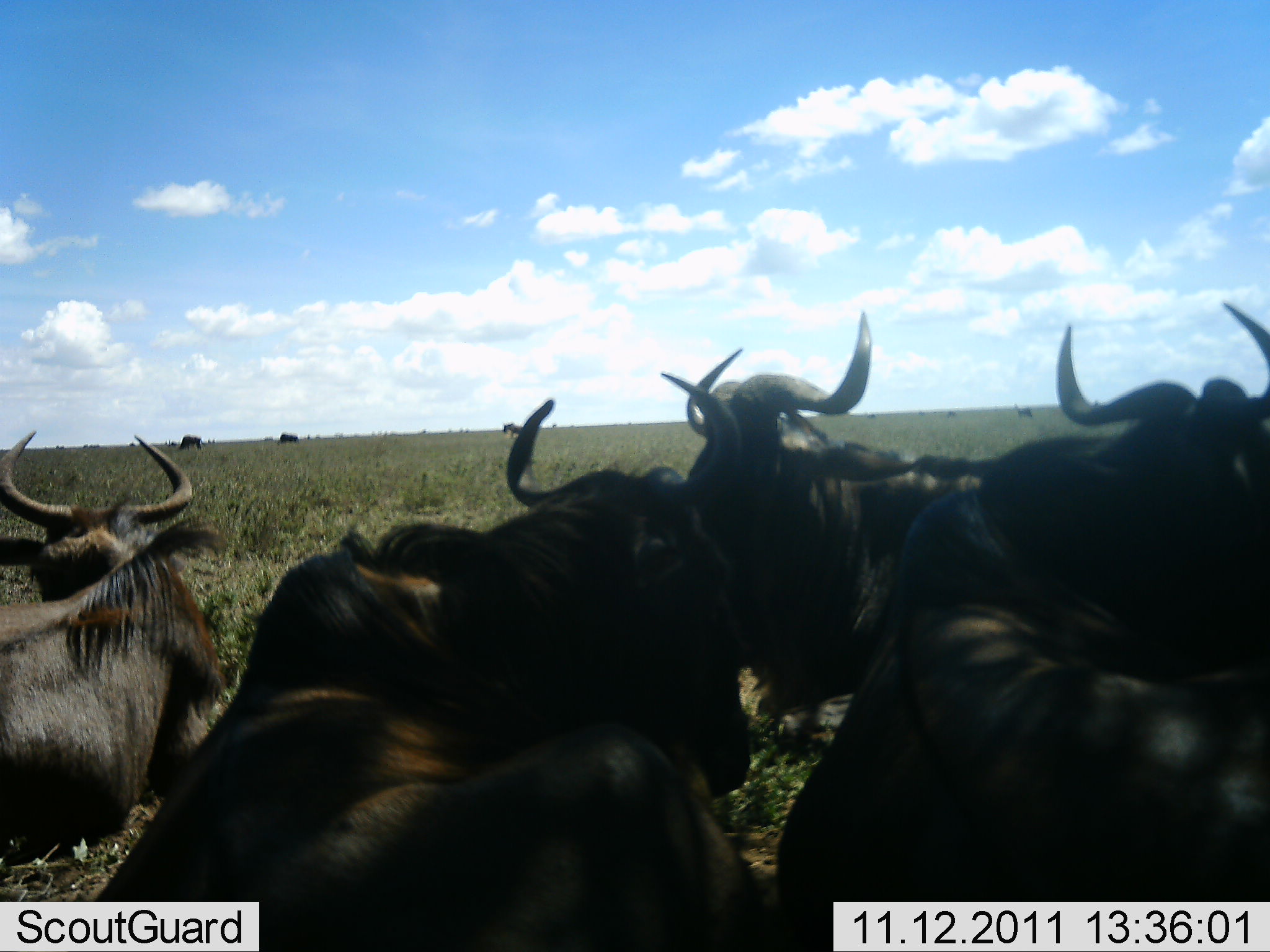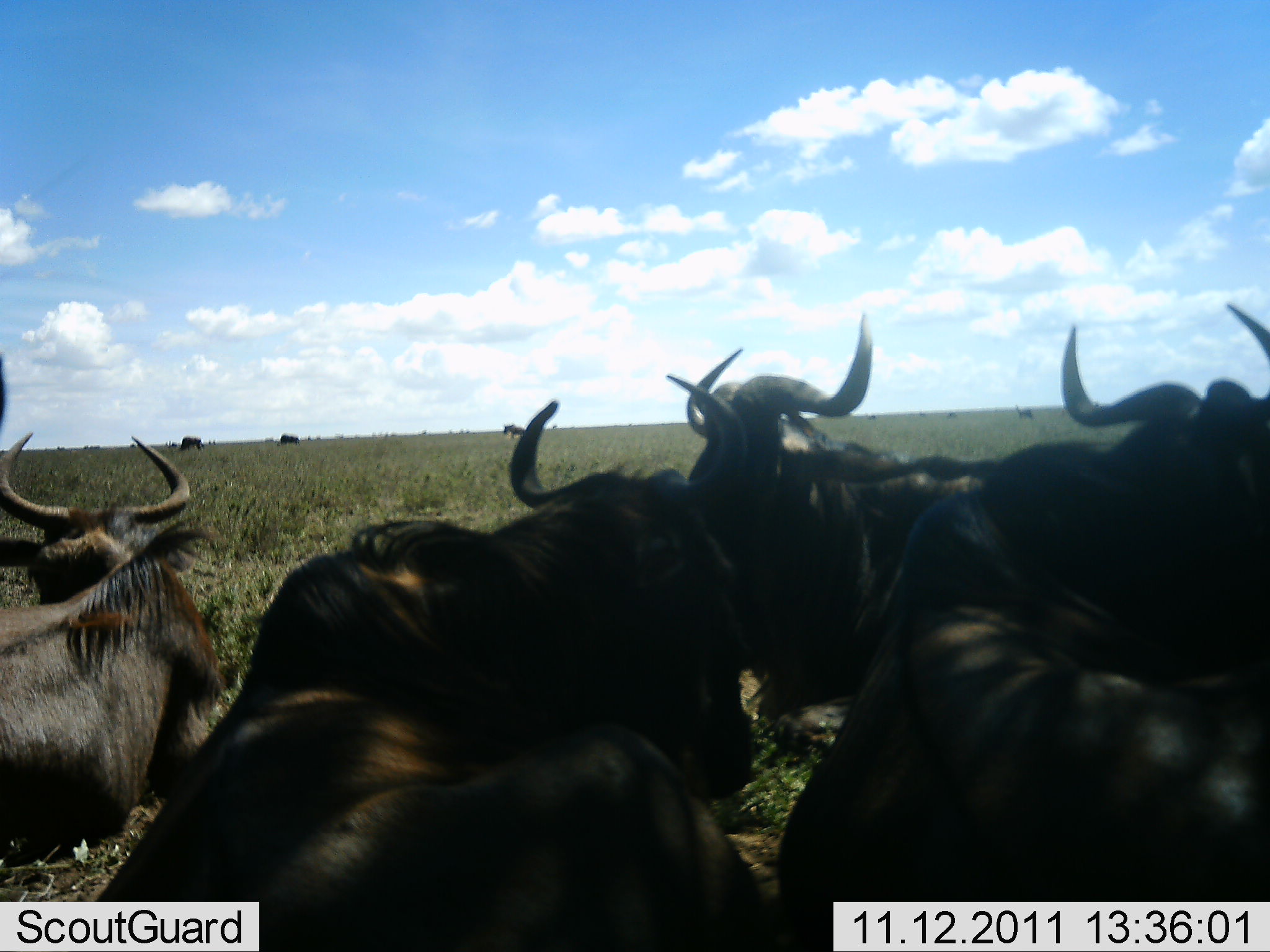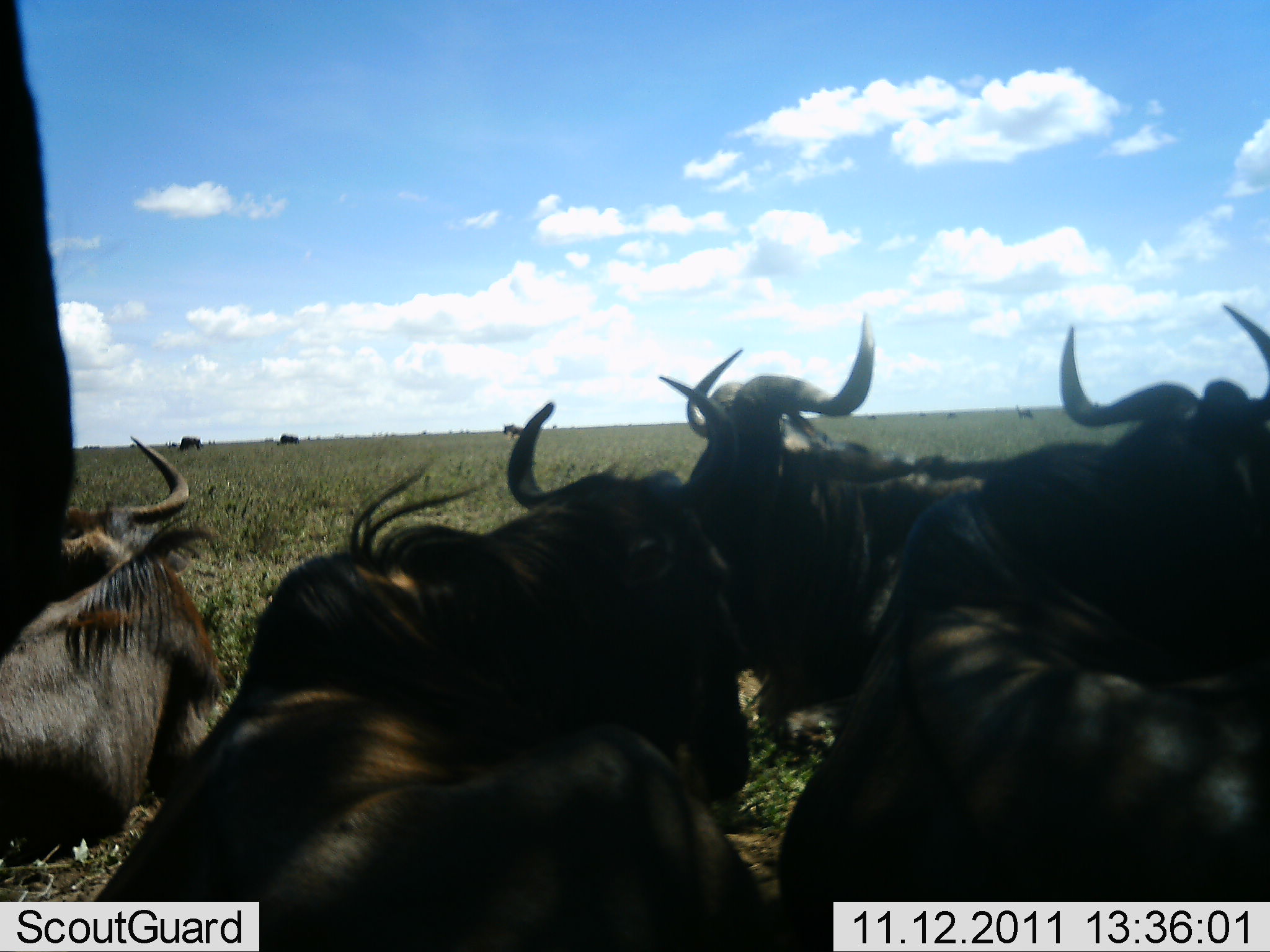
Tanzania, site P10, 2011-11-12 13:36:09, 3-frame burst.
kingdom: Animalia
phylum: Chordata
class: Mammalia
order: Artiodactyla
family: Bovidae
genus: Connochaetes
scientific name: Connochaetes taurinus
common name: blue wildebeest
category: wildebeest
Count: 10.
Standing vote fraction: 40%.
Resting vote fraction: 100%.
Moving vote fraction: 10%.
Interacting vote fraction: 10%.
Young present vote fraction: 0%.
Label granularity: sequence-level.